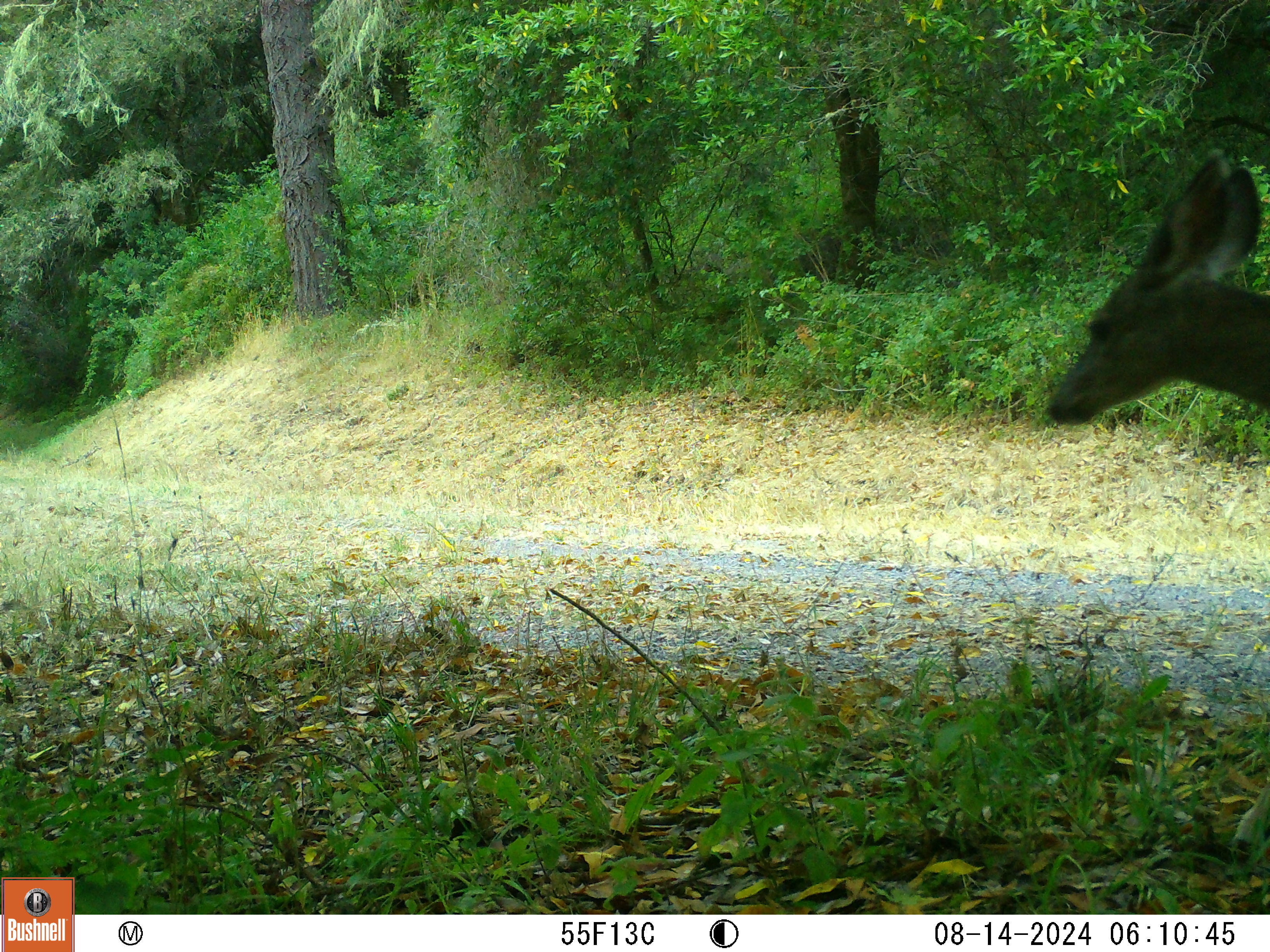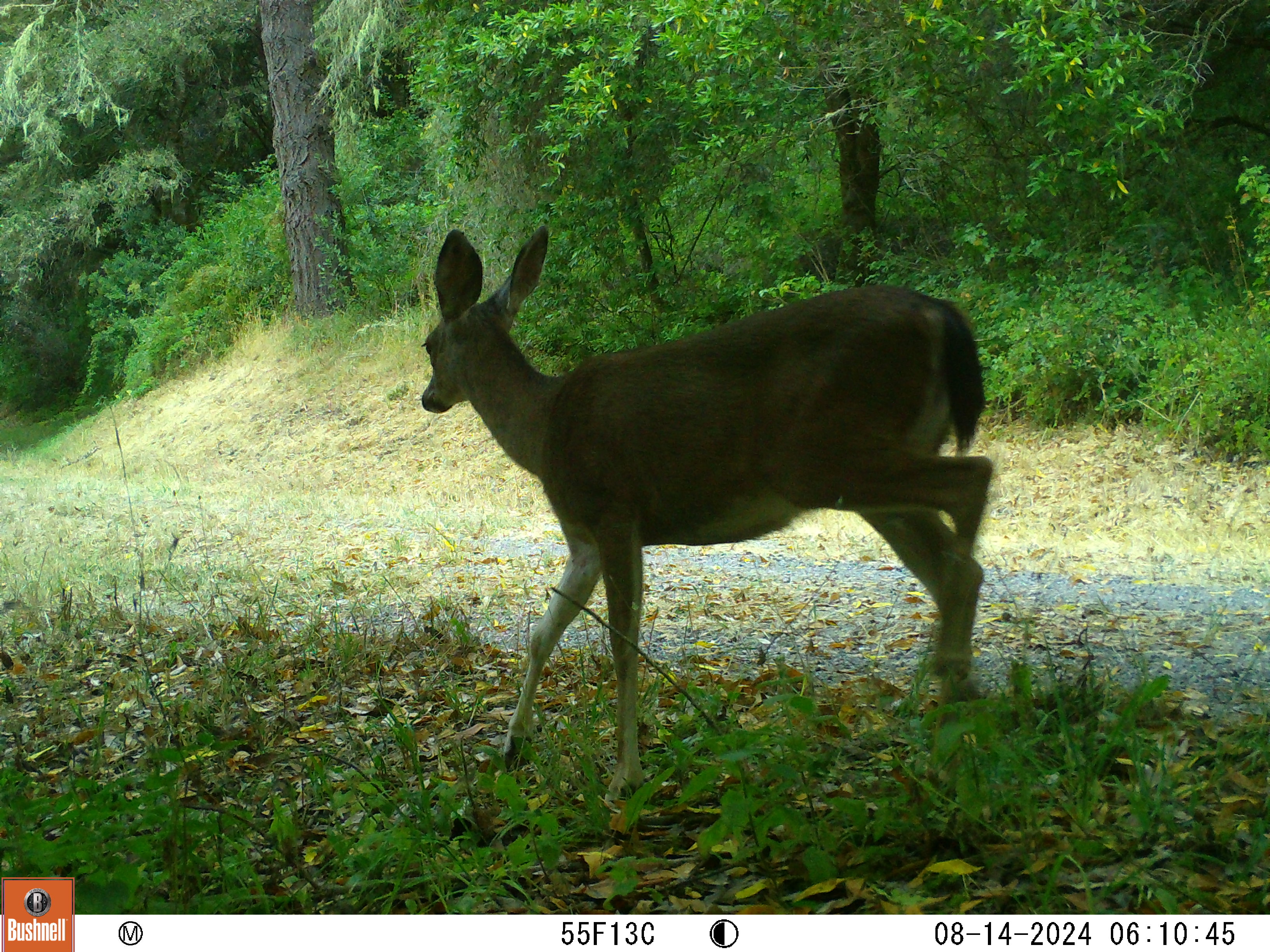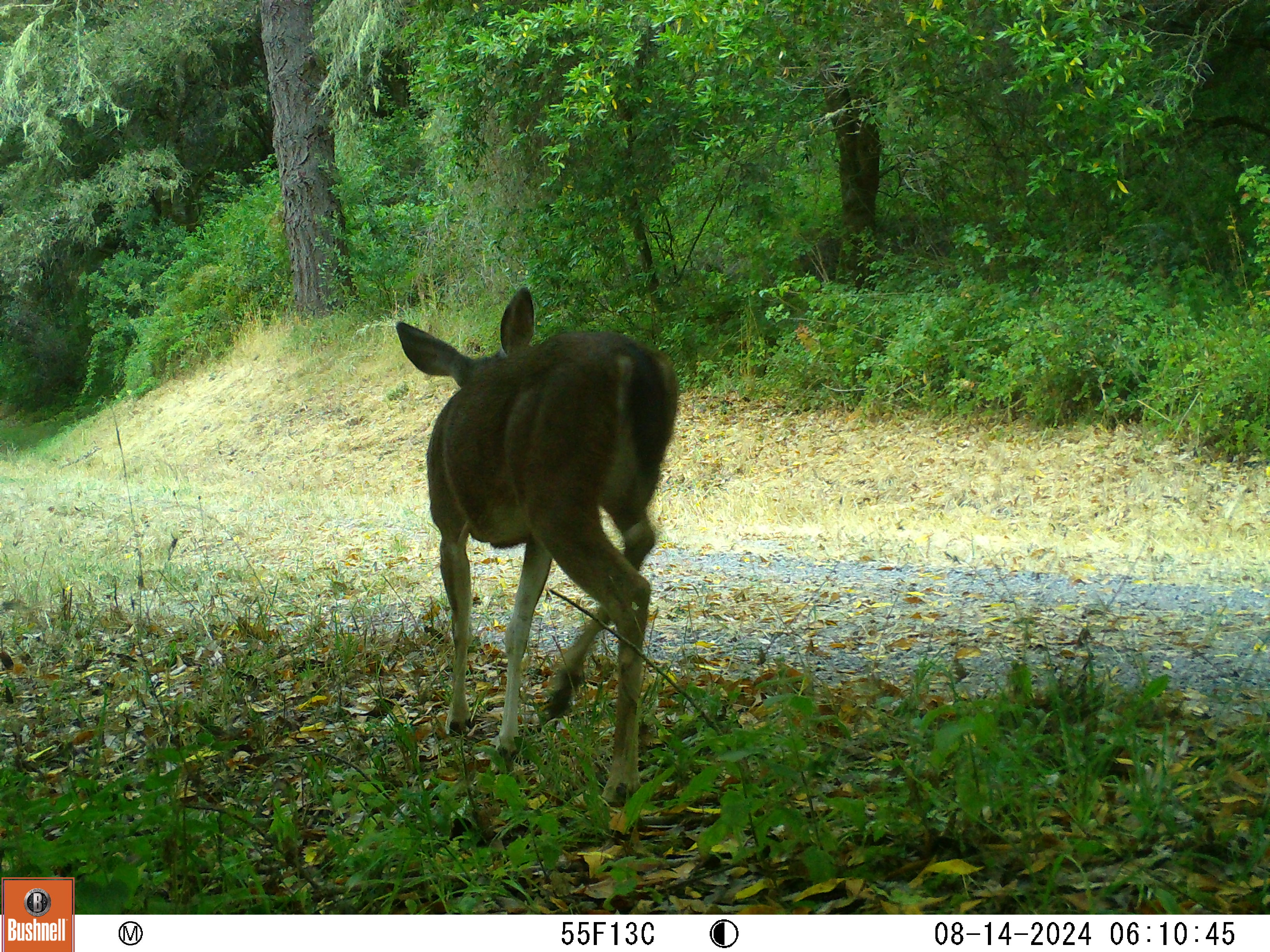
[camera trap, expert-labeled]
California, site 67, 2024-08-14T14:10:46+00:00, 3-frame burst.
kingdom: Animalia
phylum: Chordata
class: Mammalia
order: Artiodactyla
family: Cervidae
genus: Odocoileus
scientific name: Odocoileus hemionus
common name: mule deer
Mule deer (Odocoileus hemionus).